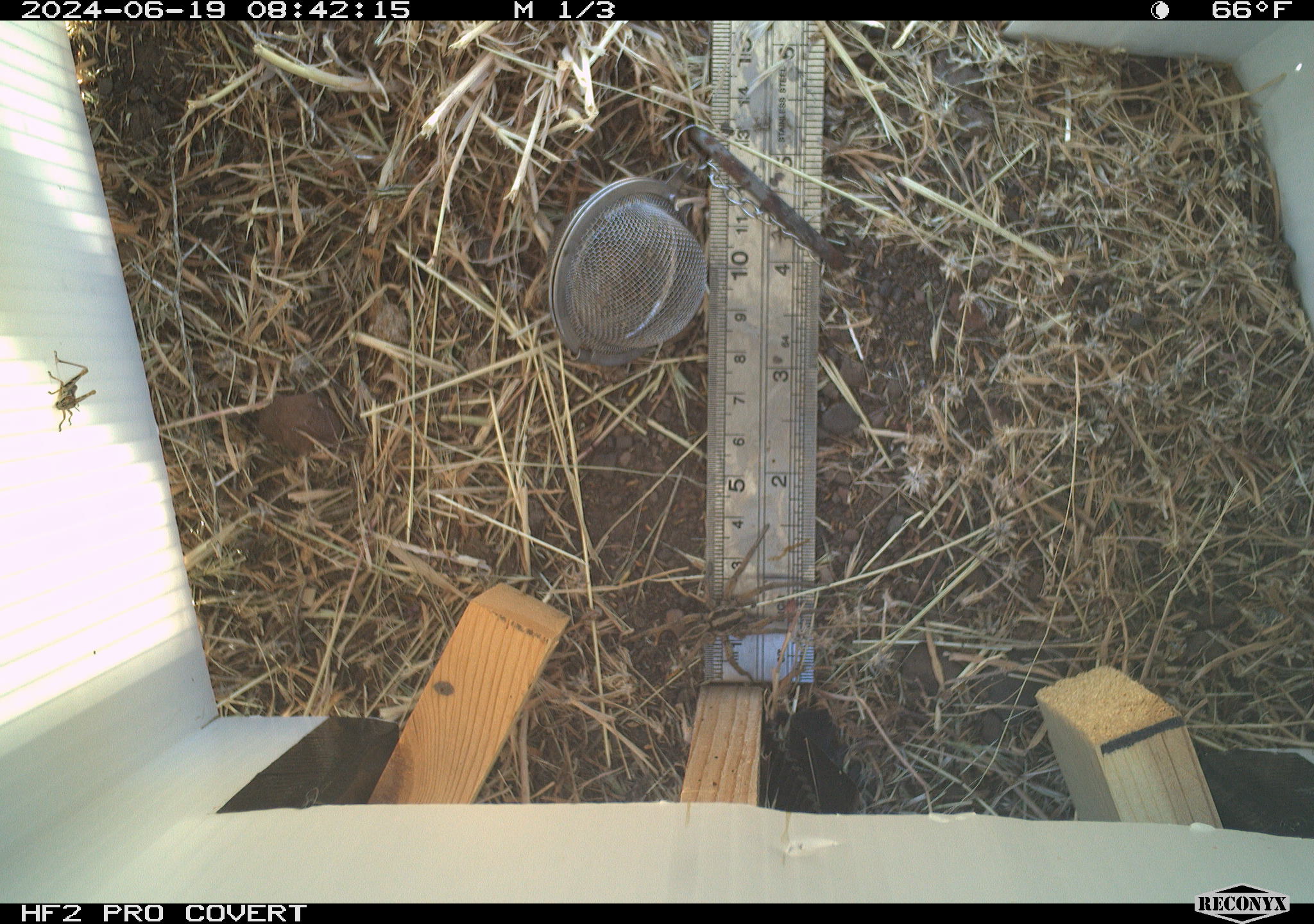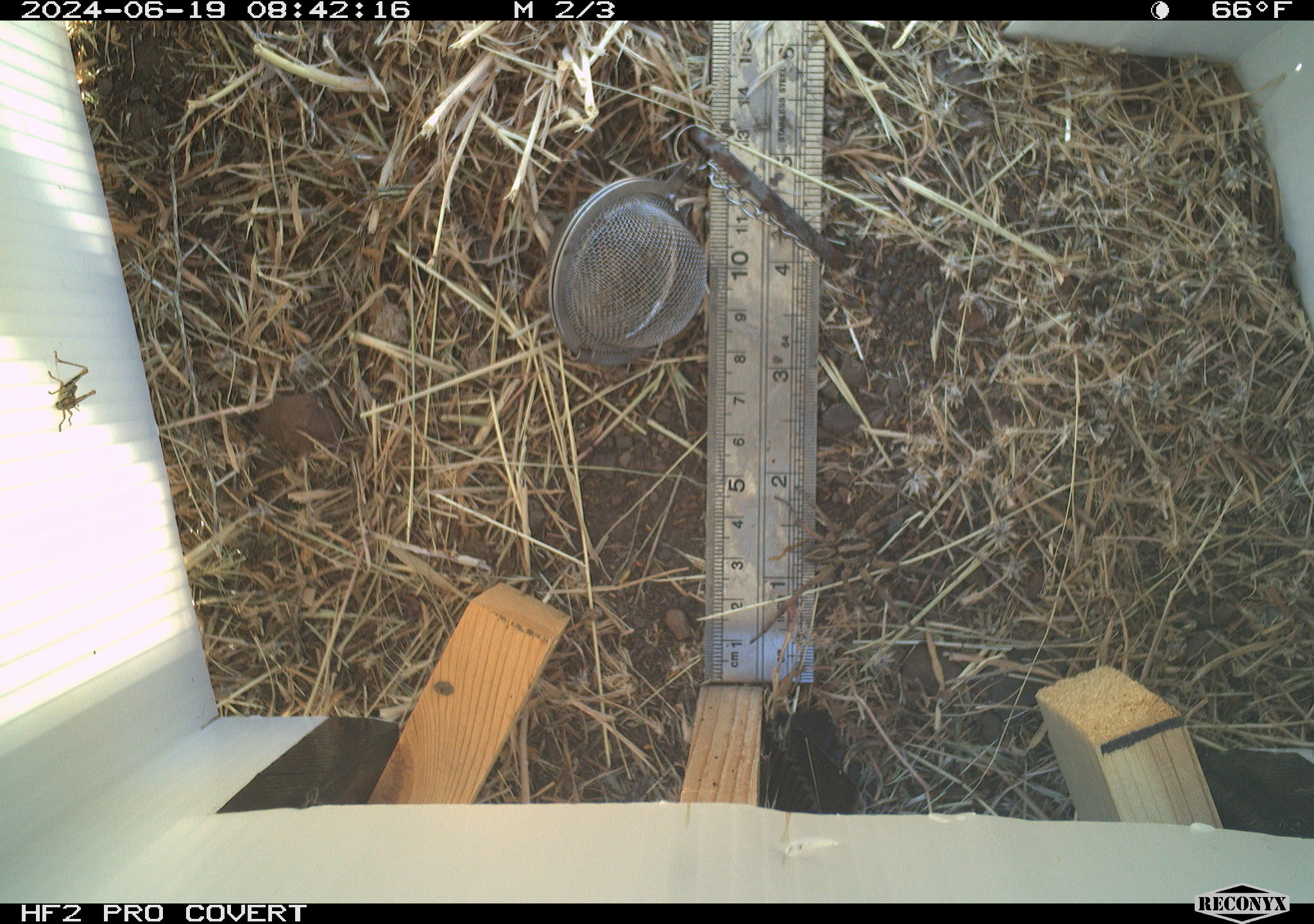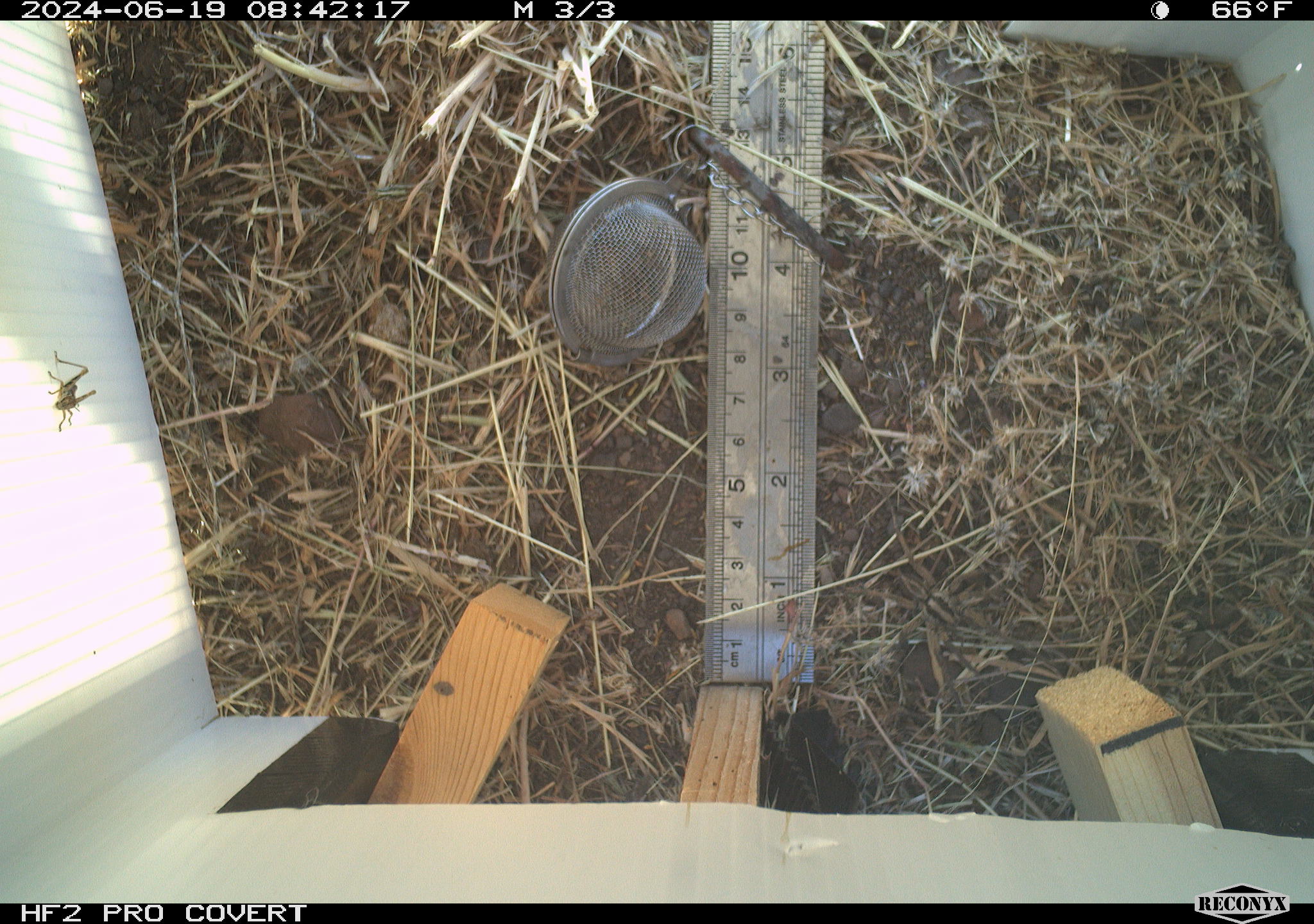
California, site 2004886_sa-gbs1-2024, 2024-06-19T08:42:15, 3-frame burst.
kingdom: Animalia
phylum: Arthropoda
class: Arachnida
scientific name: Arachnida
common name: arachnids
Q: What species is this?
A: Arachnids (Arachnida).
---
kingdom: Animalia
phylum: Arthropoda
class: Insecta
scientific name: Insecta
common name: insect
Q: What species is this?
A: Insect (Insecta).